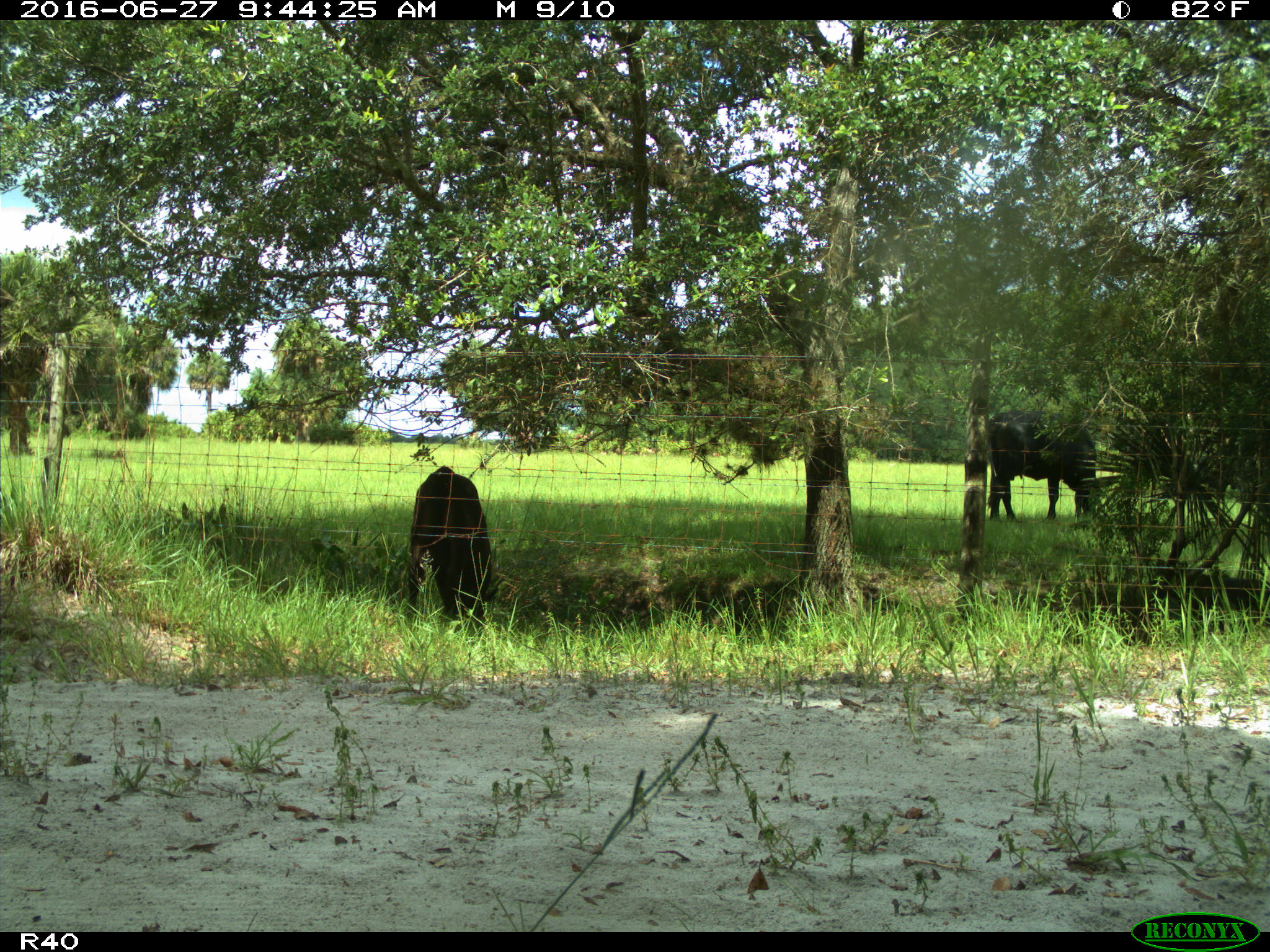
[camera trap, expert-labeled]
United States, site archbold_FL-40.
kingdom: Animalia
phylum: Chordata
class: Mammalia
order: Artiodactyla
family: Bovidae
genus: Bos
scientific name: Bos taurus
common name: domestic cow